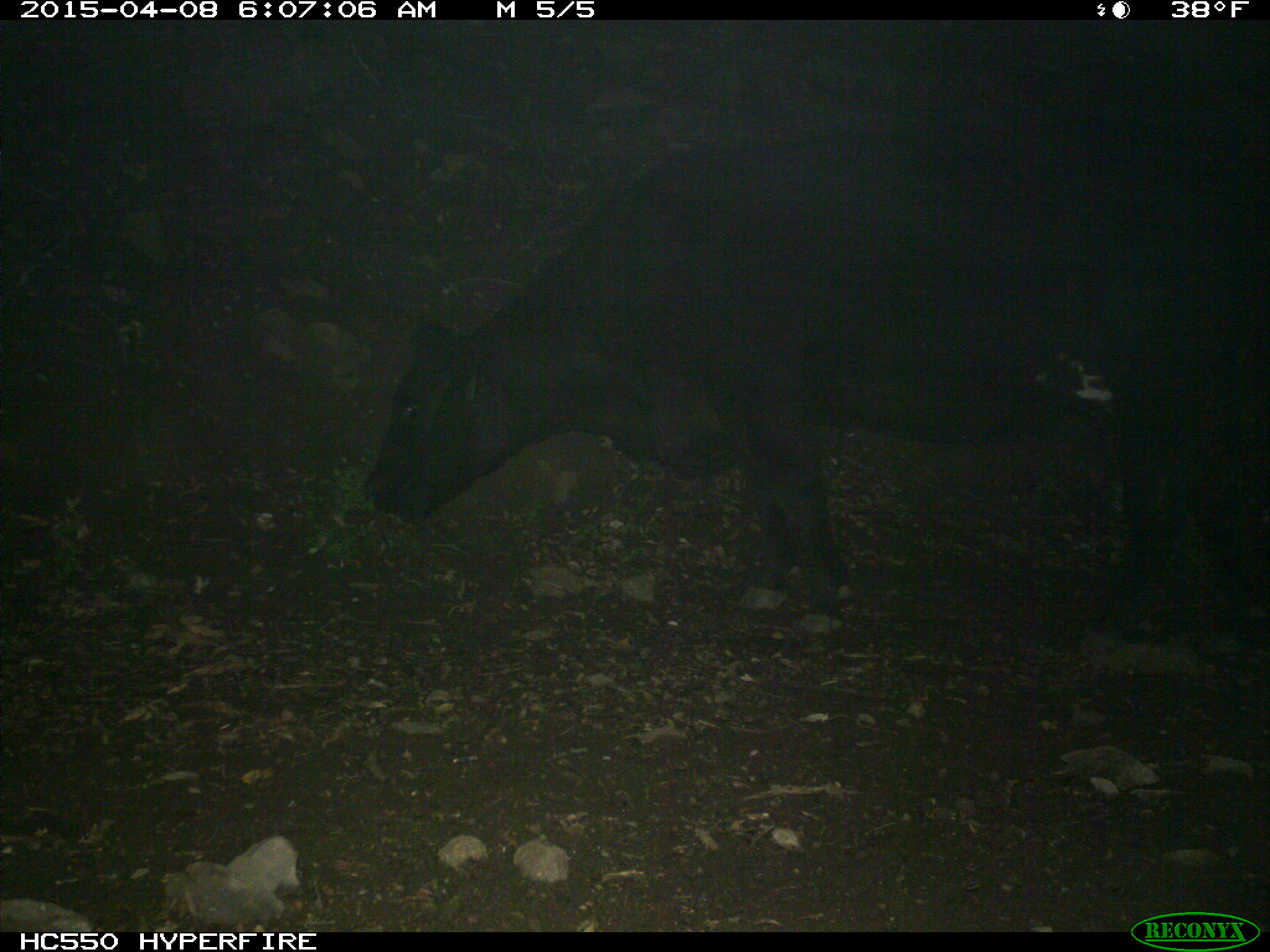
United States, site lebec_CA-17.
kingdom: Animalia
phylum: Chordata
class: Mammalia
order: Artiodactyla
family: Bovidae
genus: Bos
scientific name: Bos taurus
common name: domestic cow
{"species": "Bos taurus (domestic cow)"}